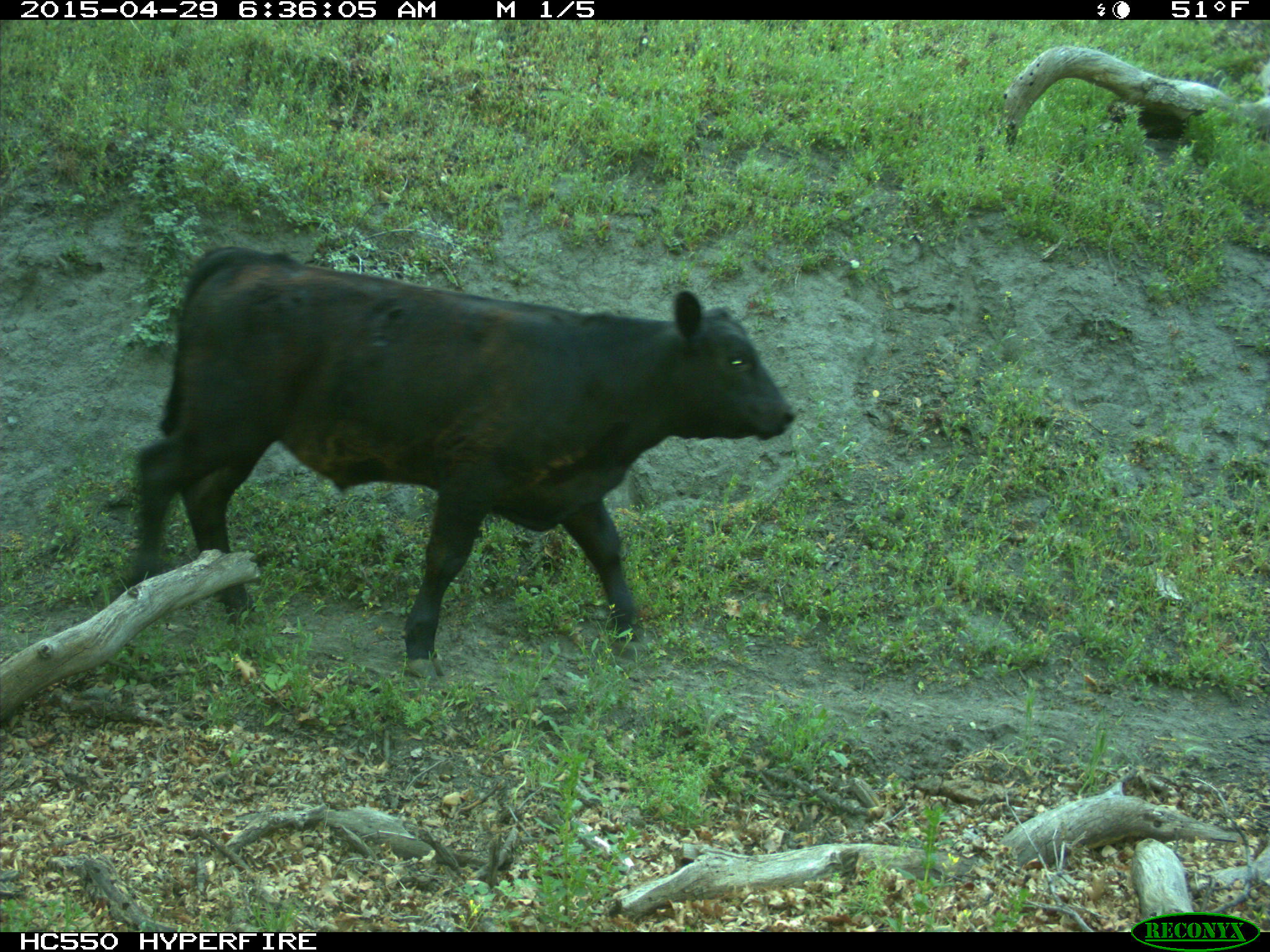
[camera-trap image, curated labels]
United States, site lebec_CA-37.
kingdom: Animalia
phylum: Chordata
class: Mammalia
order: Artiodactyla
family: Bovidae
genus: Bos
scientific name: Bos taurus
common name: domestic cow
Bos taurus (domestic cow).